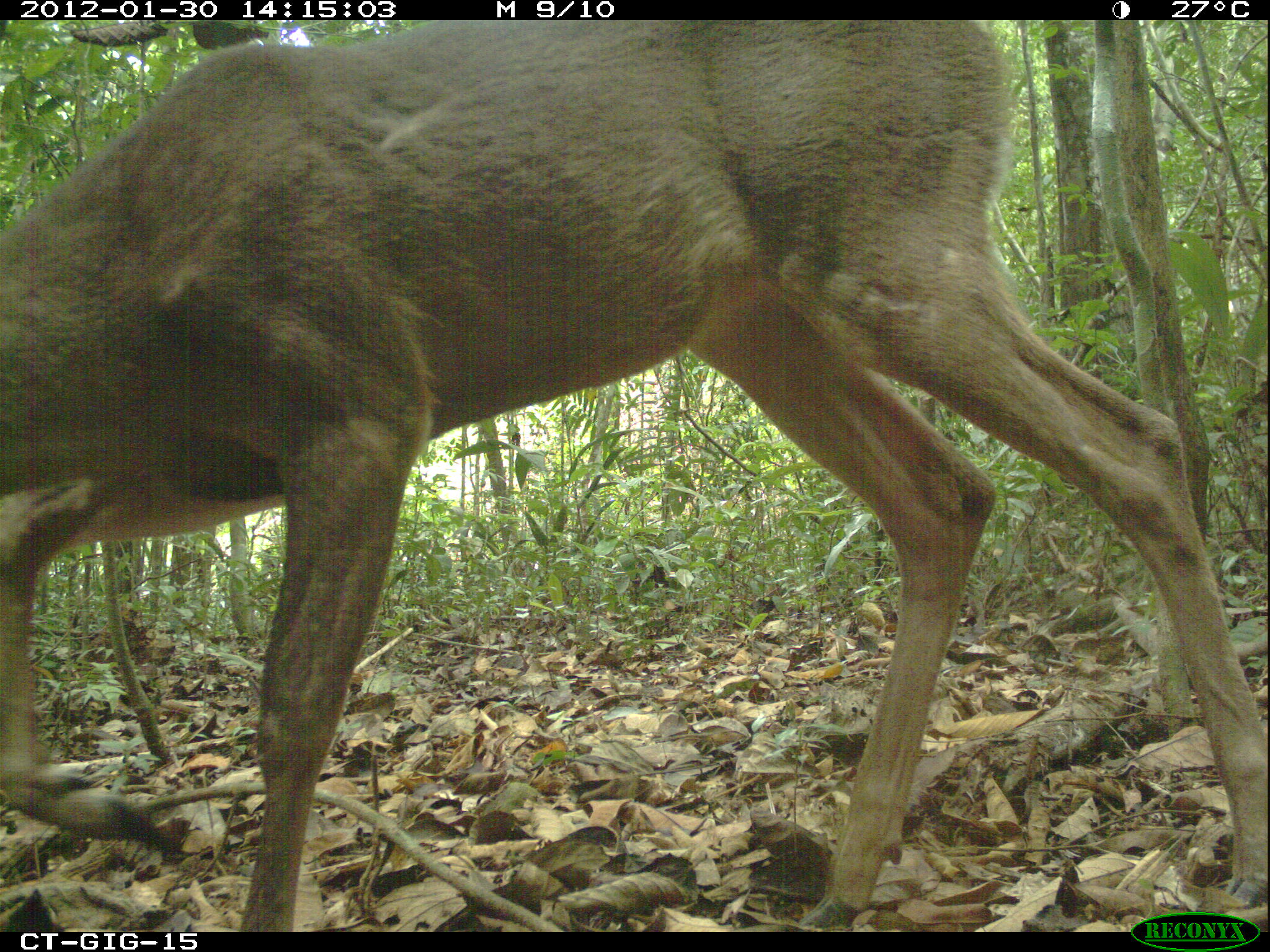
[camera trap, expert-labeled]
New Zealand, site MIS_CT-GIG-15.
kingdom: Animalia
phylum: Chordata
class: Mammalia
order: Artiodactyla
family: Cervidae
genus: Odocoileus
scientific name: Odocoileus virginianus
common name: white-tailed deer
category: white tailed deer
White tailed deer (white-tailed deer) (Odocoileus virginianus).